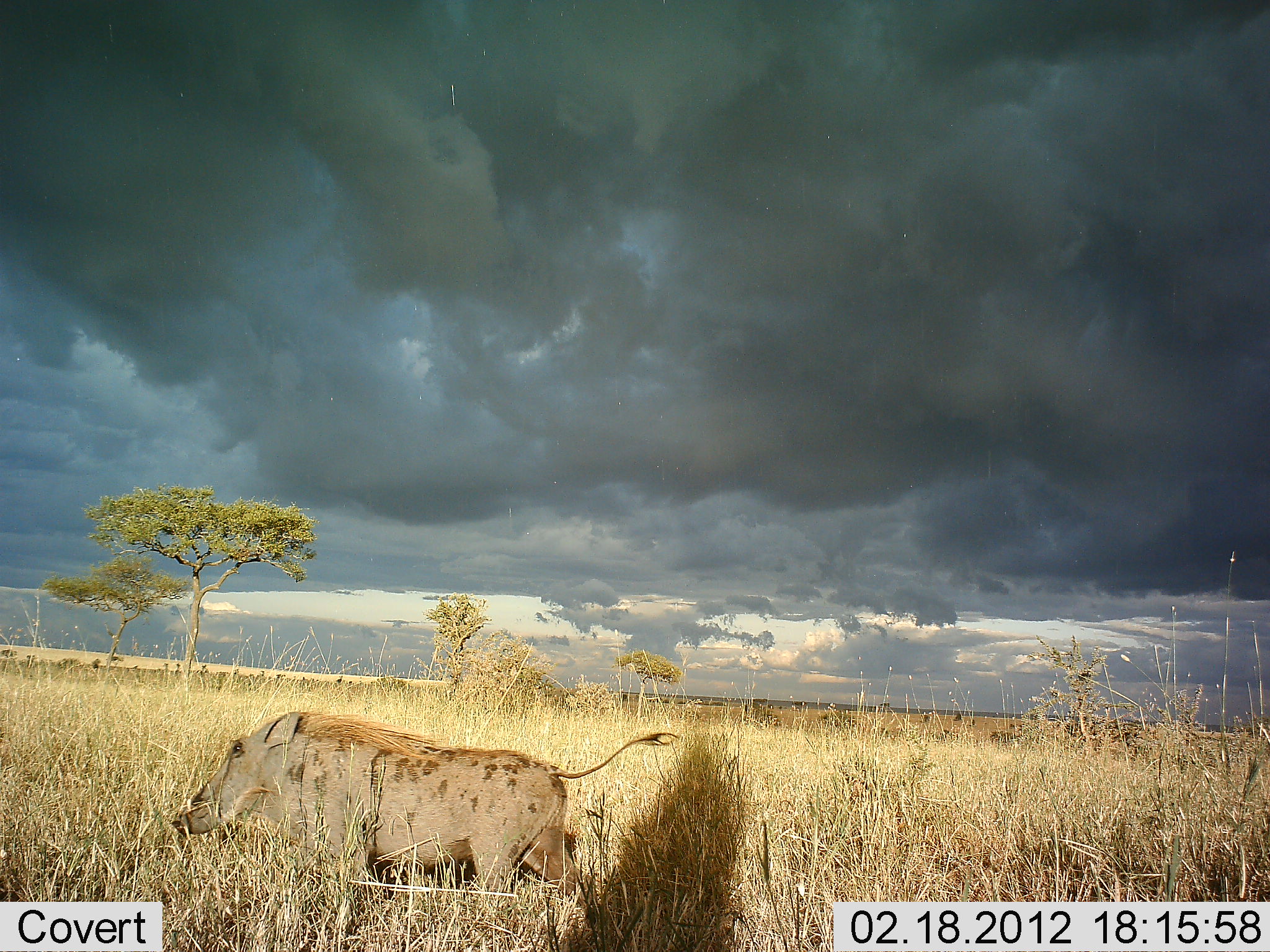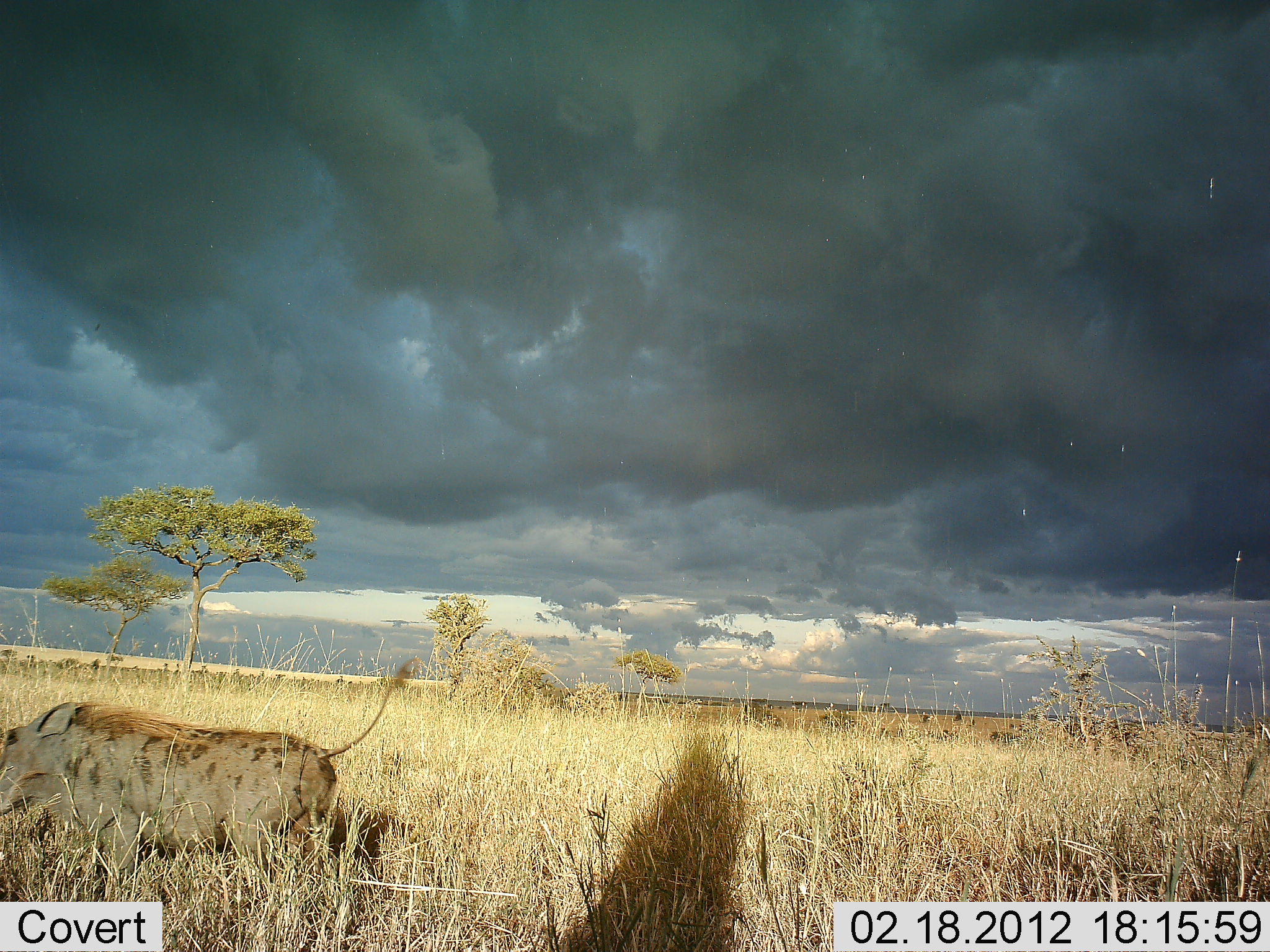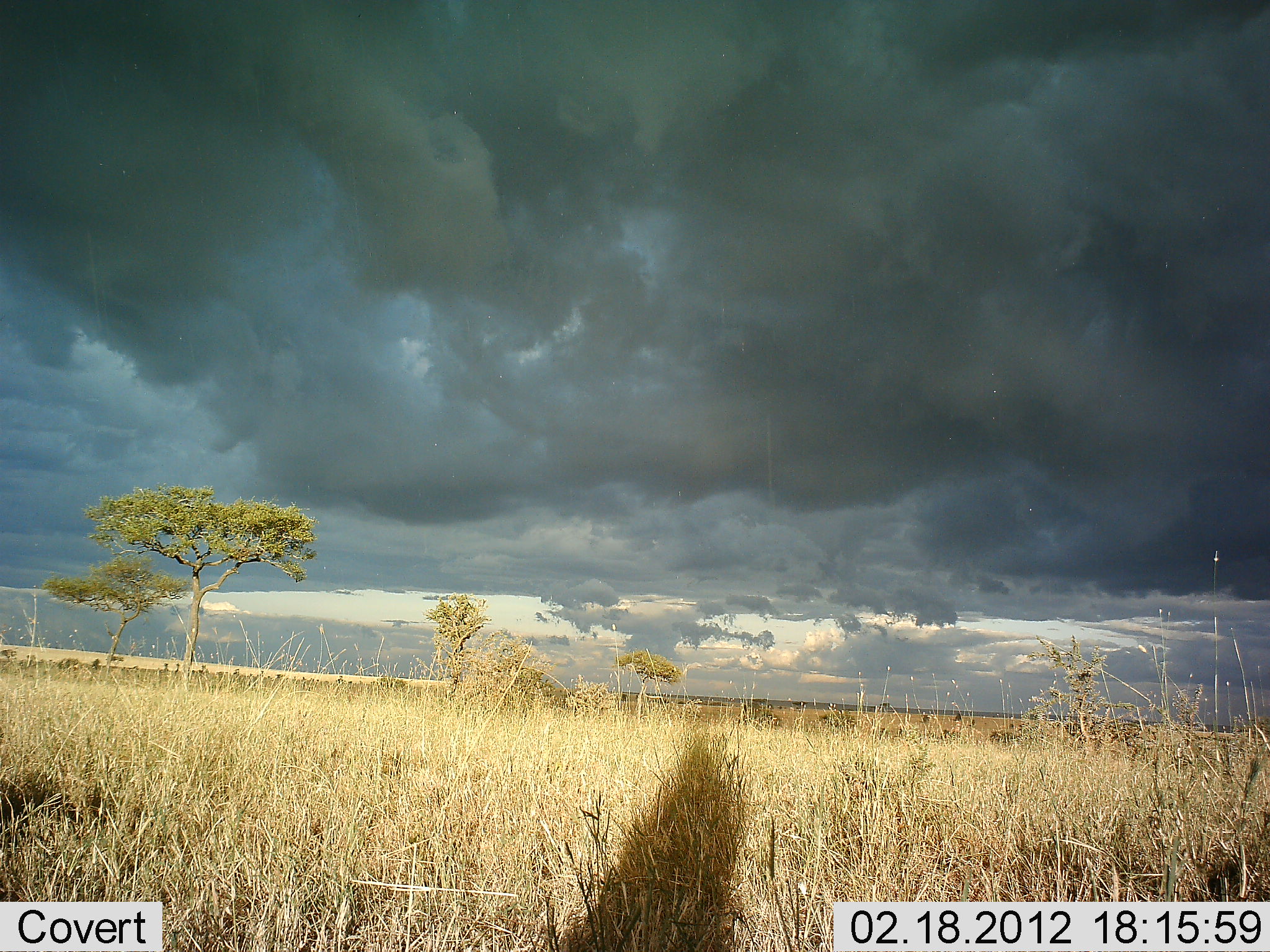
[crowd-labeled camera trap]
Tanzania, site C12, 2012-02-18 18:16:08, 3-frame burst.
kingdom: Animalia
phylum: Chordata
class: Mammalia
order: Artiodactyla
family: Suidae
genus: Phacochoerus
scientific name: Phacochoerus africanus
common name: warthog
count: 1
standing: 0%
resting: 0%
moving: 100%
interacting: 0%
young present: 0%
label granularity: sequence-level